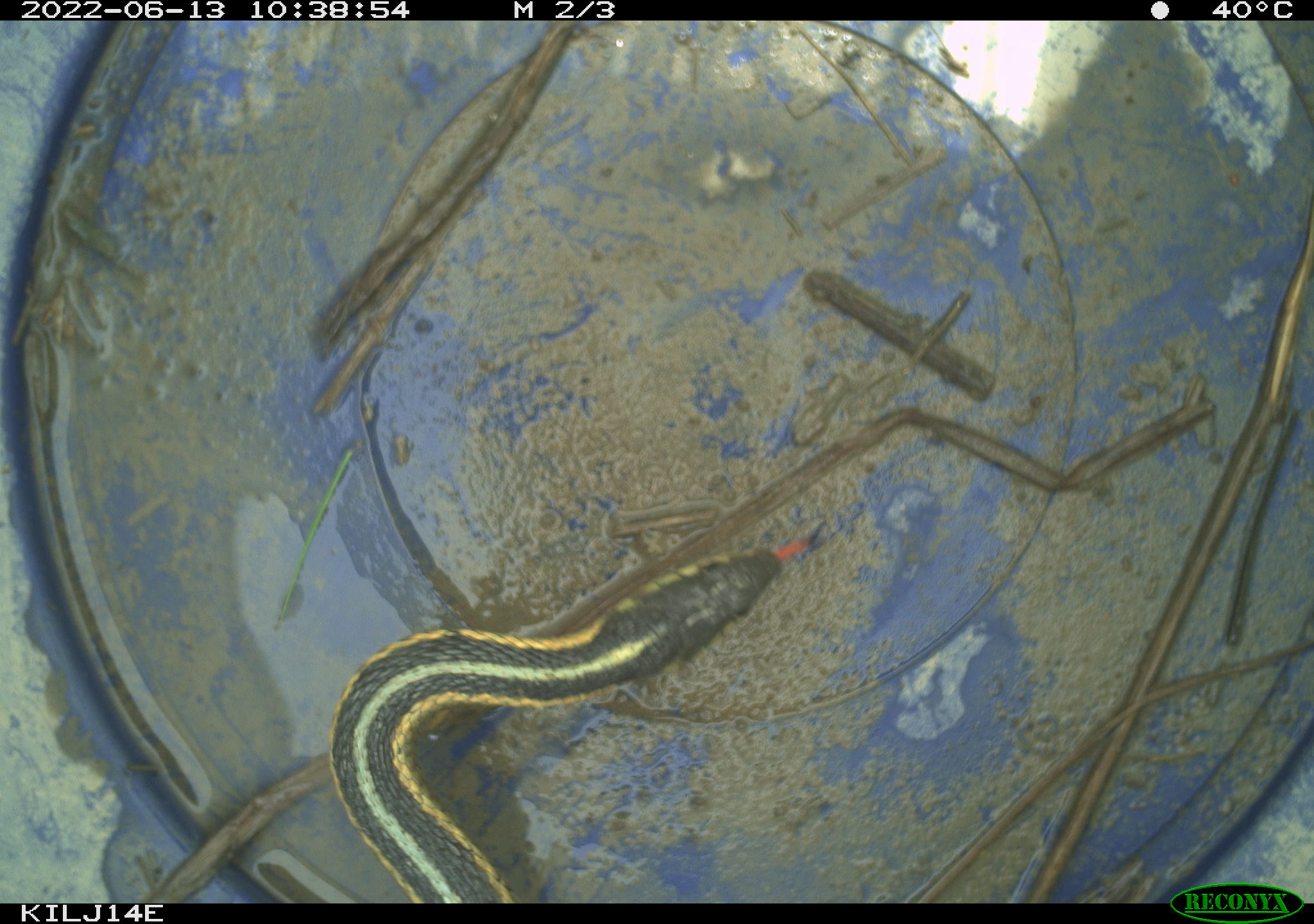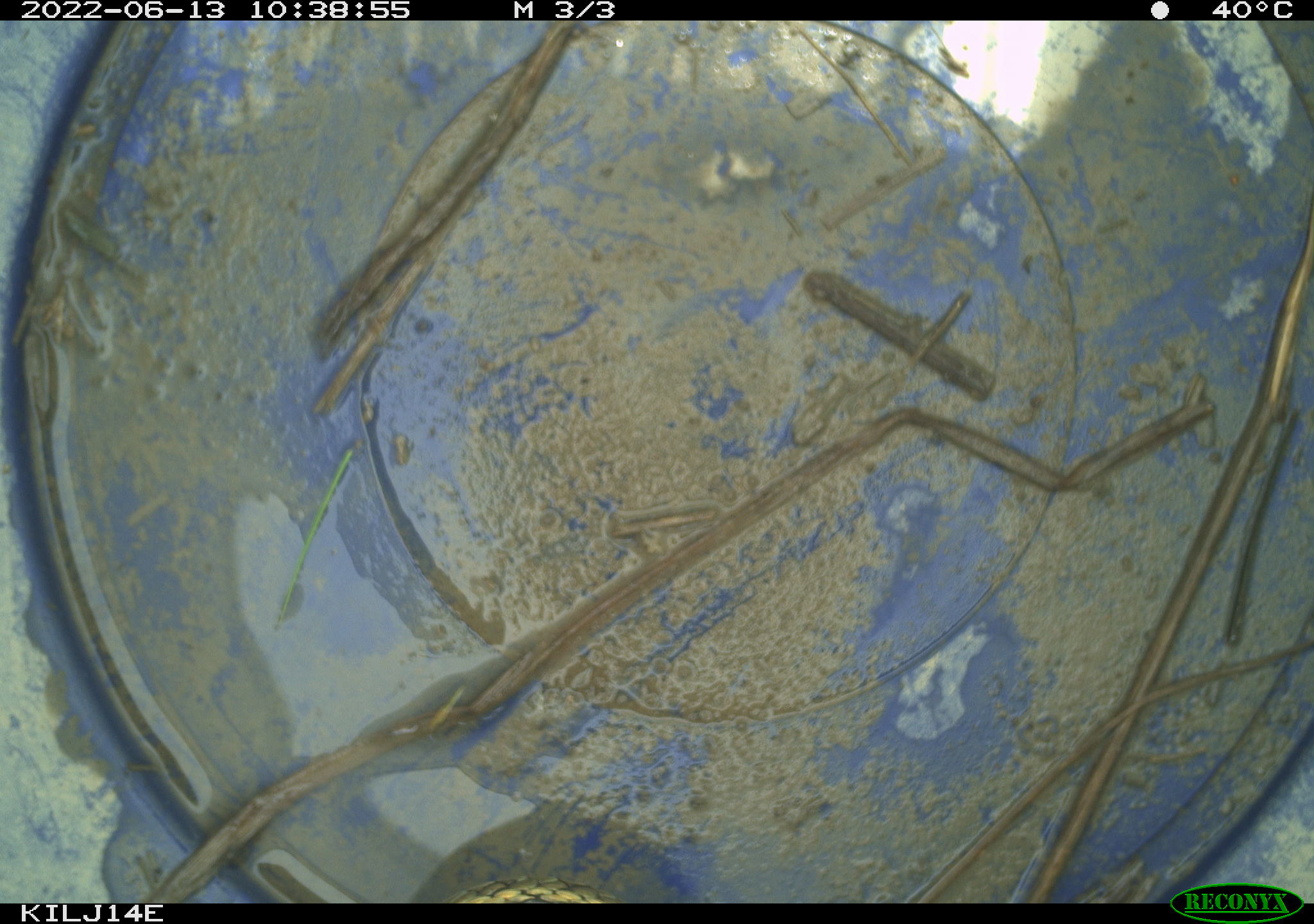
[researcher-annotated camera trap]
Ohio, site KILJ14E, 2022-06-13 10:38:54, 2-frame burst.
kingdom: Animalia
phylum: Chordata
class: Reptilia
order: Squamata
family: Colubridae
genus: Thamnophis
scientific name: Thamnophis sirtalis sirtalis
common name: eastern gartersnake